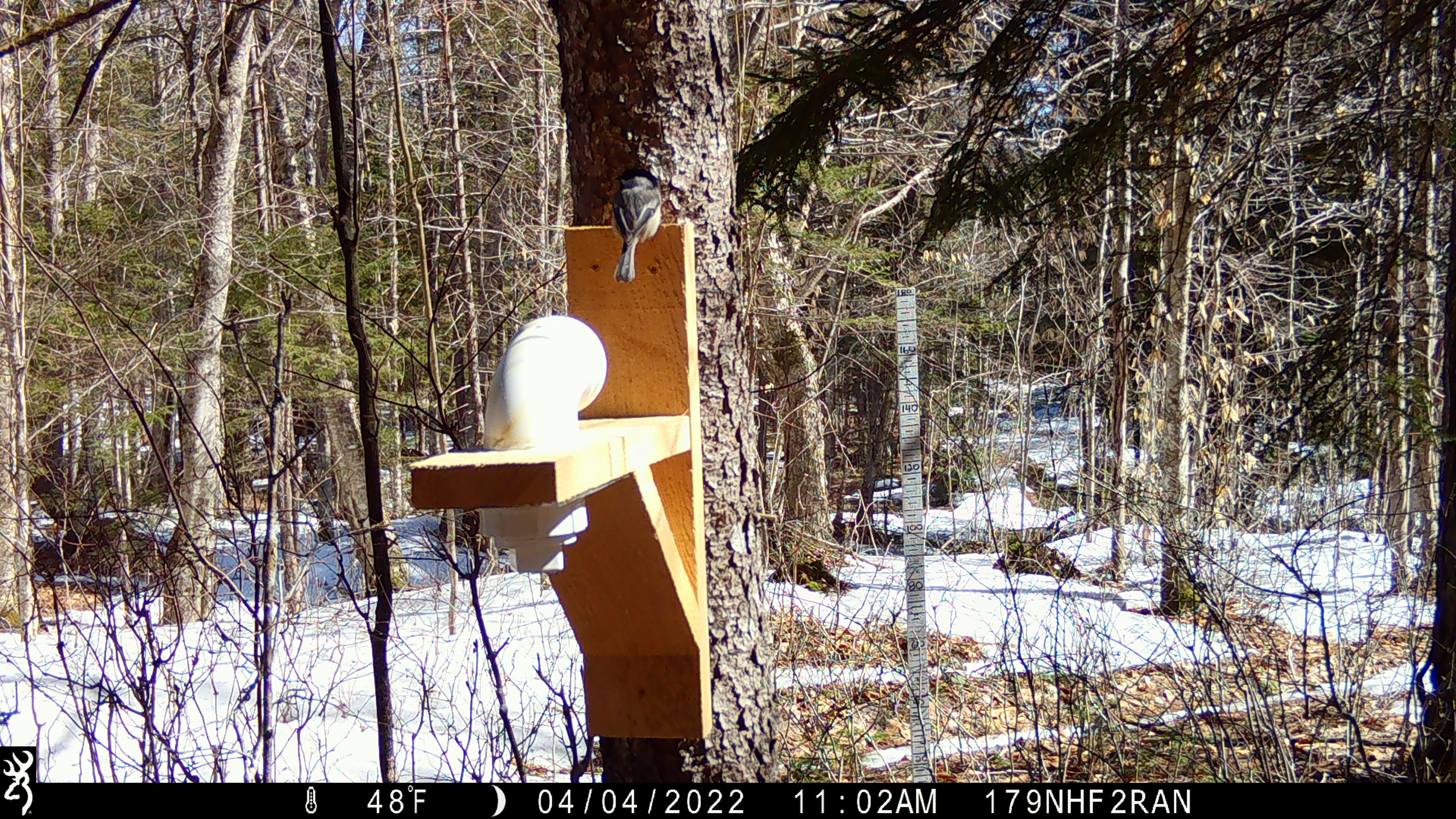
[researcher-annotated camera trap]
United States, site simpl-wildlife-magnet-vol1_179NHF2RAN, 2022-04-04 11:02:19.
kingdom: Animalia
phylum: Chordata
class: Aves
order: Passeriformes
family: Paridae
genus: Poecile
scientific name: Poecile atricapillus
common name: black-capped chickadee